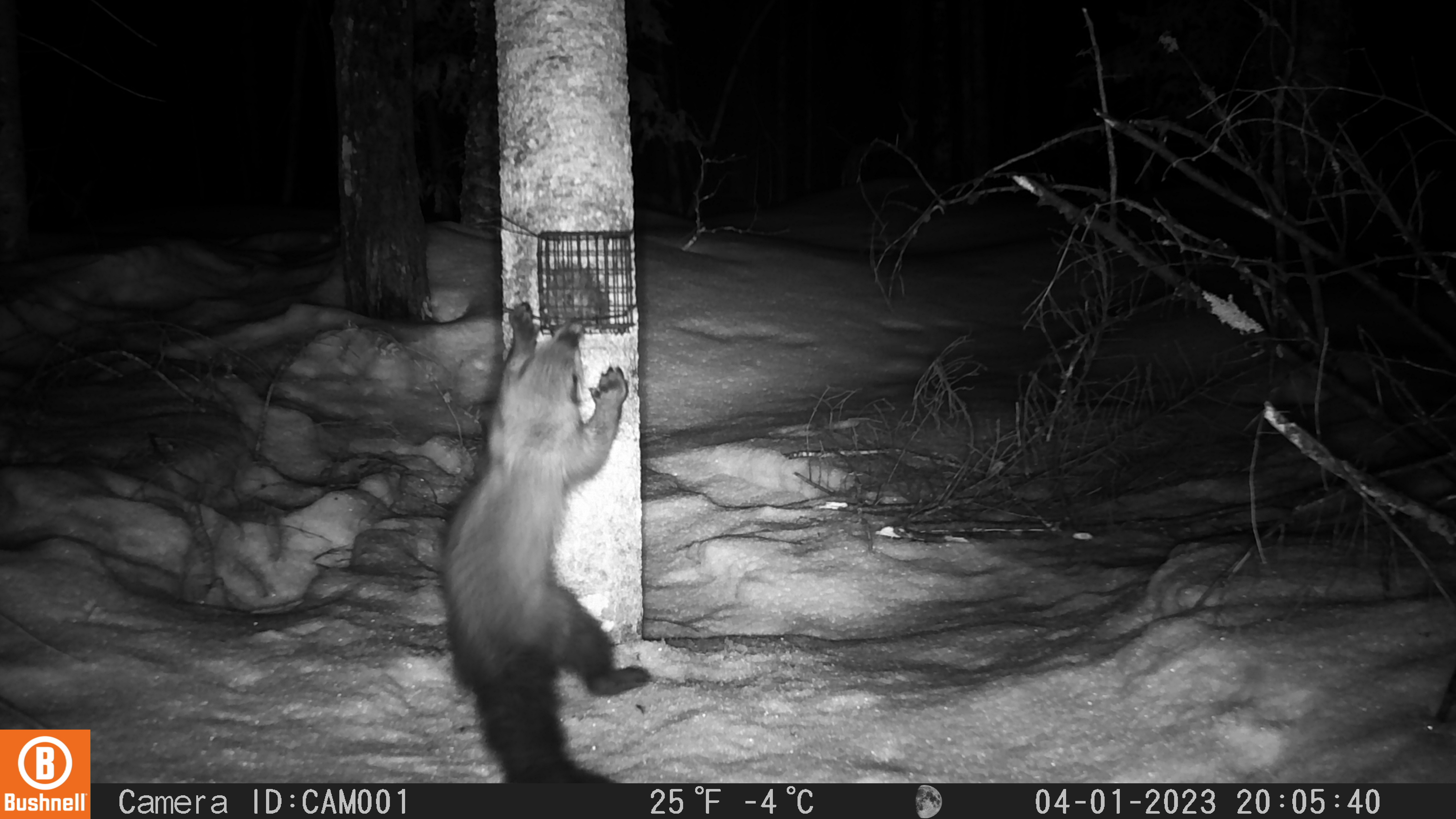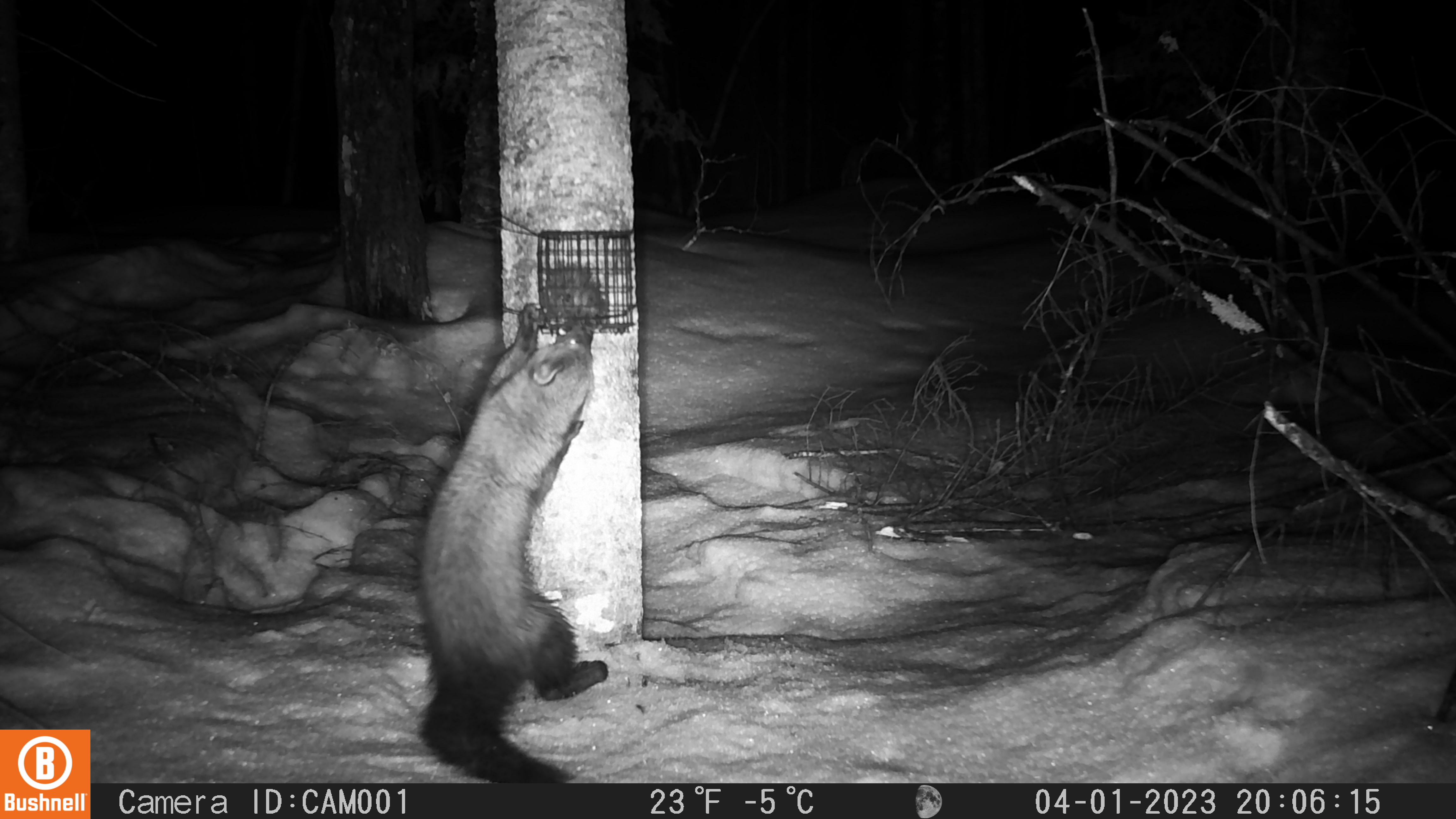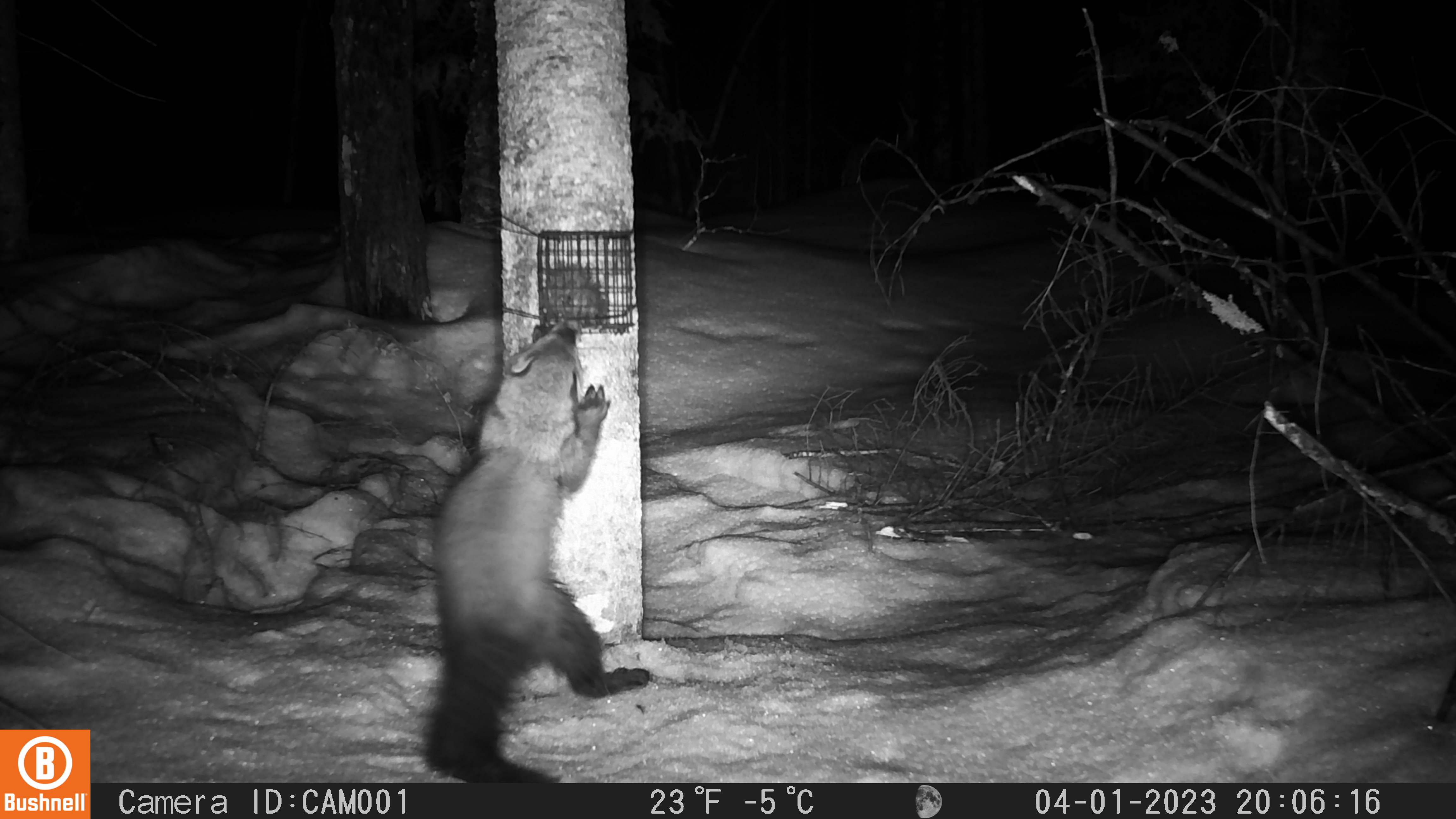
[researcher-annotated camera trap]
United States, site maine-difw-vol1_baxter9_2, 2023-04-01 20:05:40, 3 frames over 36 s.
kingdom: Animalia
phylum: Chordata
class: Mammalia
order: Carnivora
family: Mustelidae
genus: Pekania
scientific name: Pekania pennanti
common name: fisher